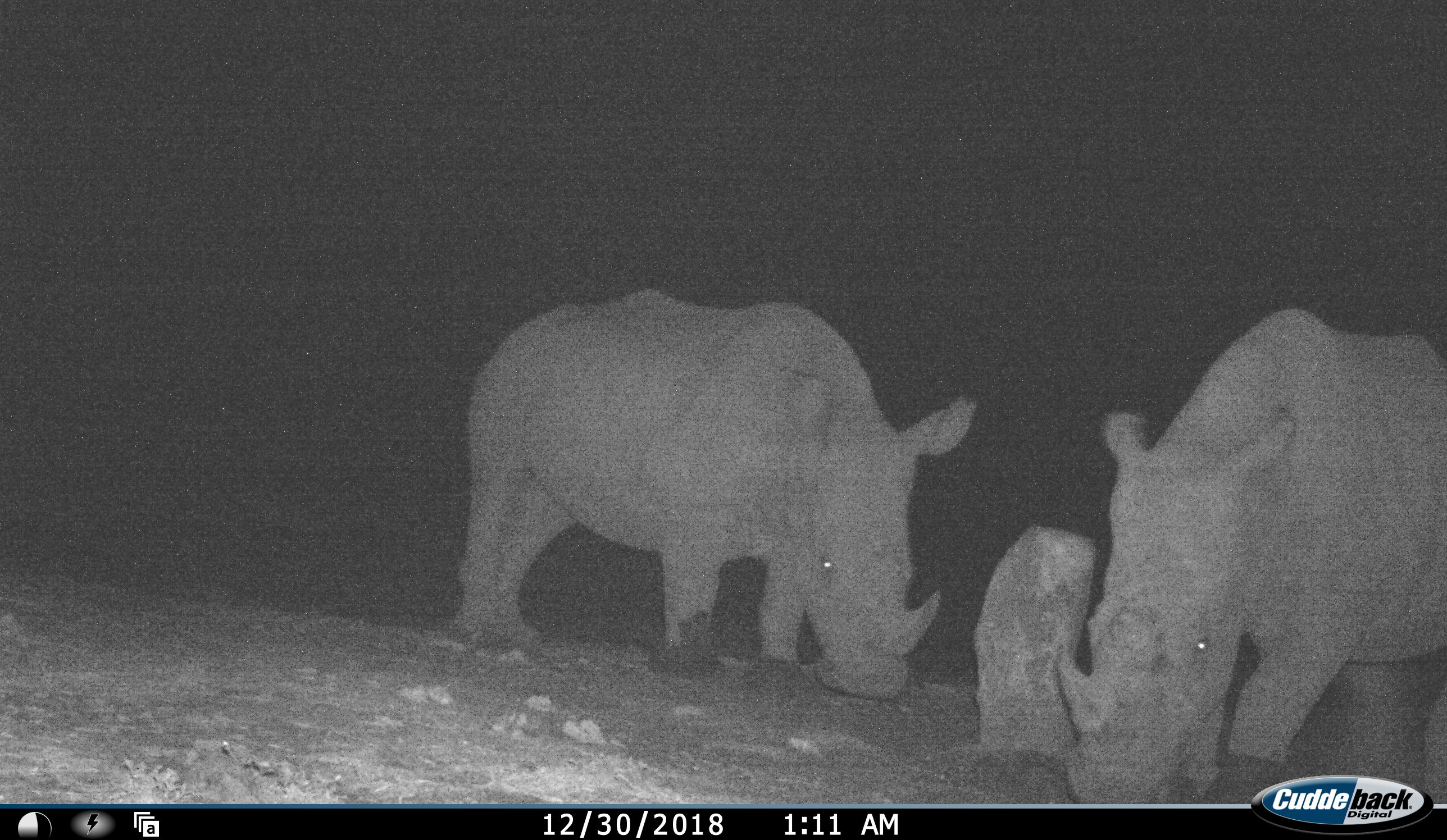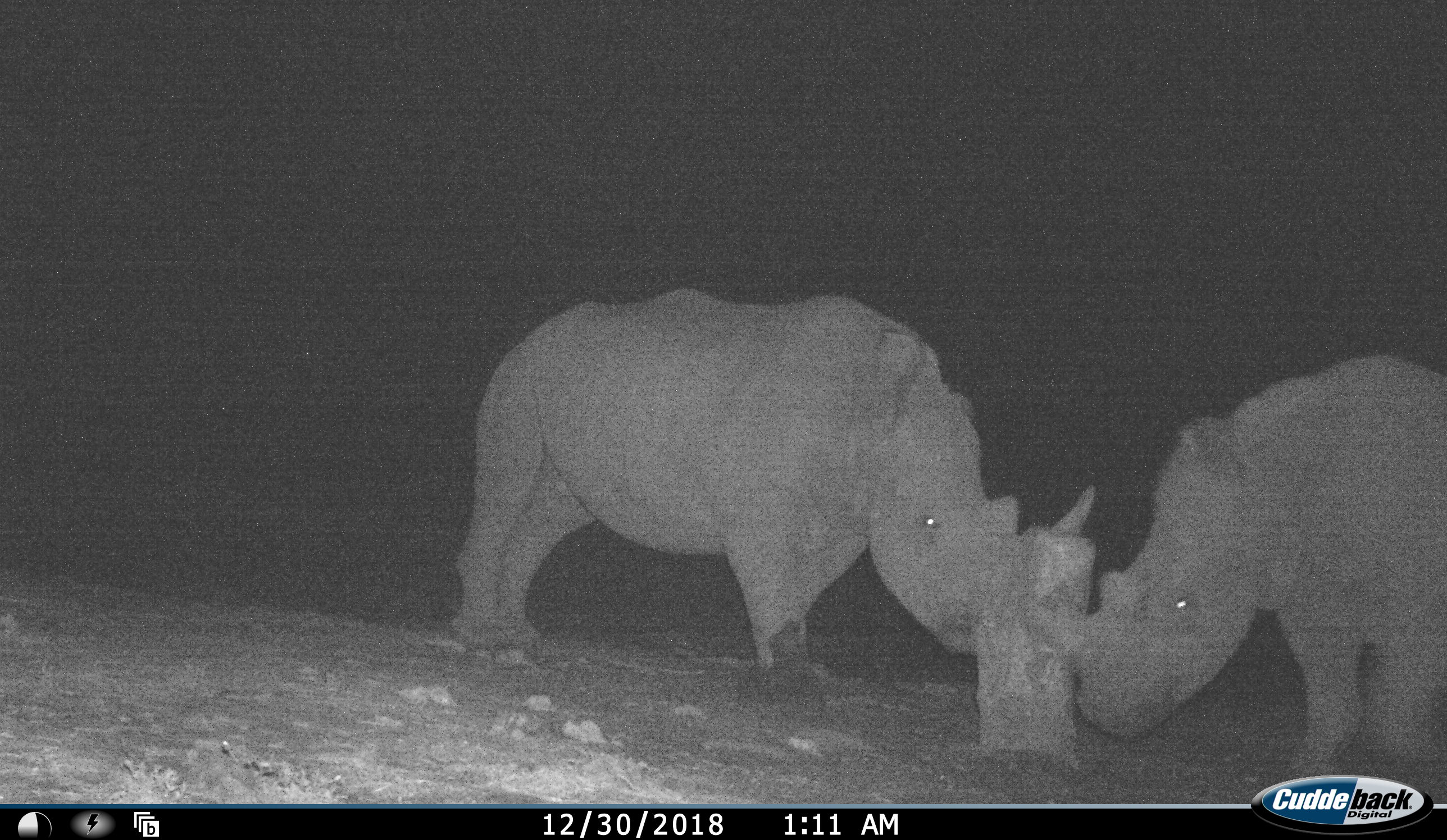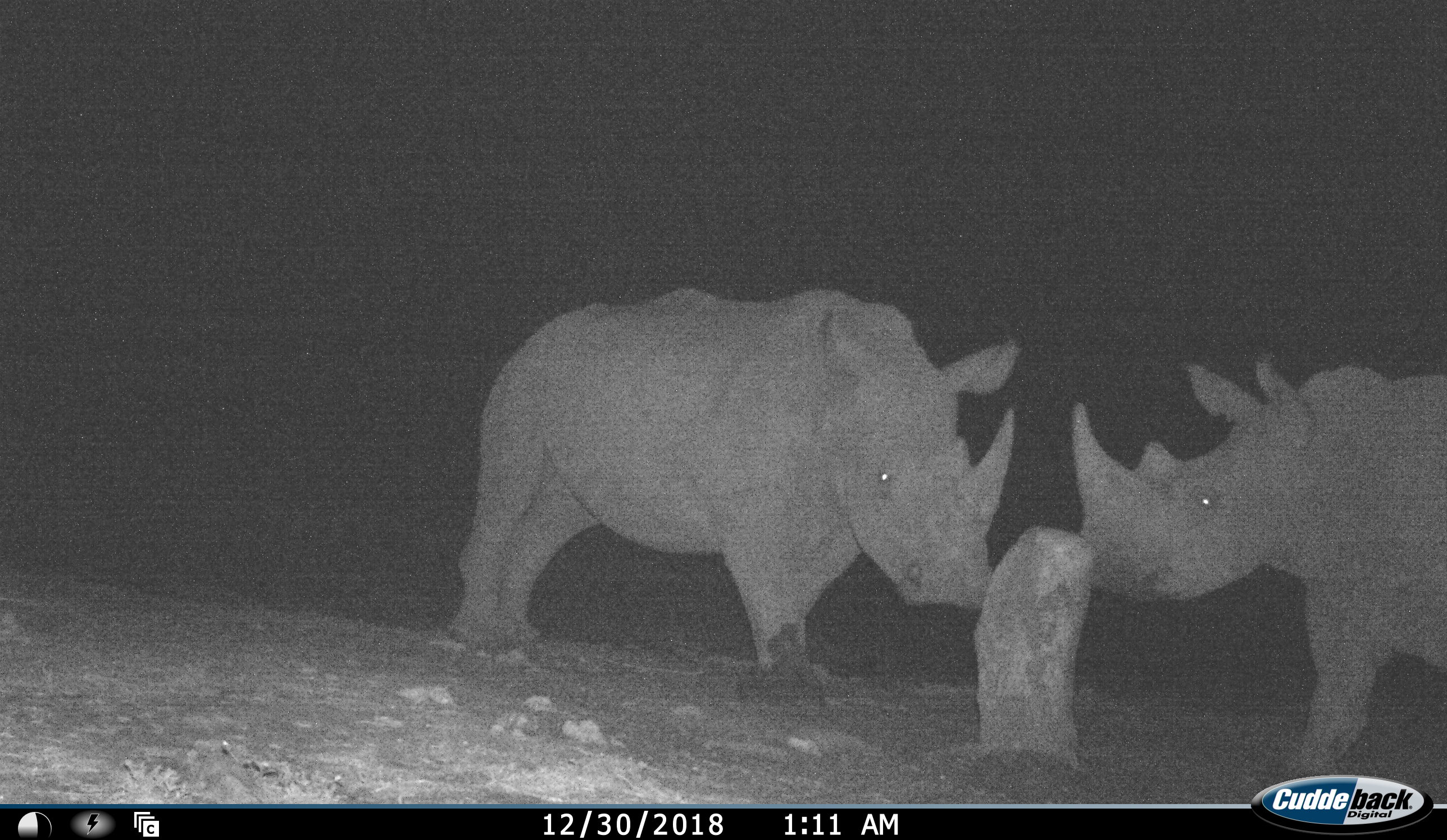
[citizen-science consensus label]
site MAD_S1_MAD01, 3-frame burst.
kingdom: Animalia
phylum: Chordata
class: Mammalia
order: Perissodactyla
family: Rhinocerotidae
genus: Ceratotherium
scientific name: Ceratotherium simum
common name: white rhinoceros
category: rhinoceroswhite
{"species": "rhinoceroswhite (white rhinoceros) (Ceratotherium simum)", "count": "2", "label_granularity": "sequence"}